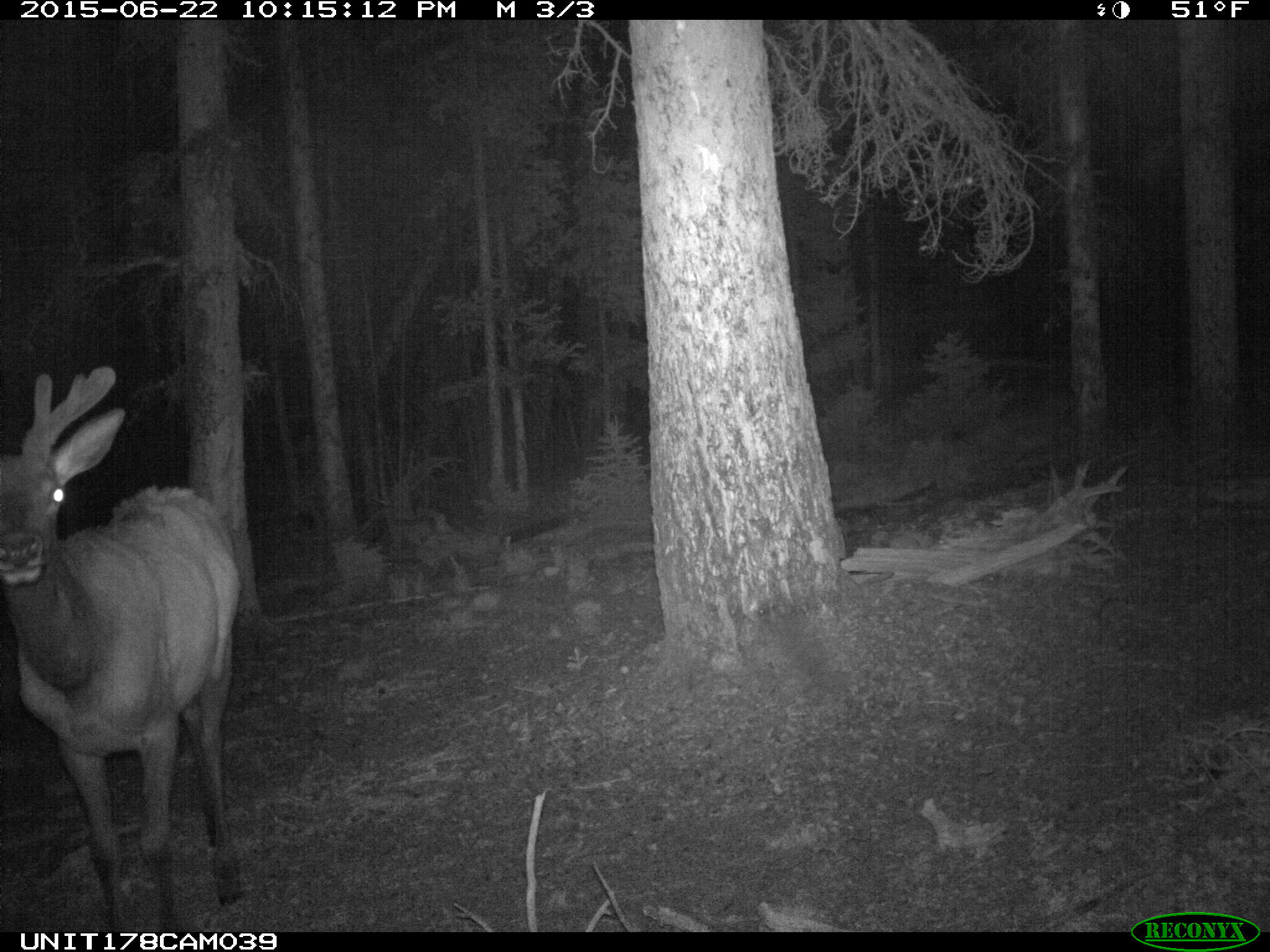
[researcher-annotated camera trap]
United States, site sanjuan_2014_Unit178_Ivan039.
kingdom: Animalia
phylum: Chordata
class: Mammalia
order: Artiodactyla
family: Cervidae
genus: Cervus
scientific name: Cervus elaphus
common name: red deer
Cervus elaphus (red deer).